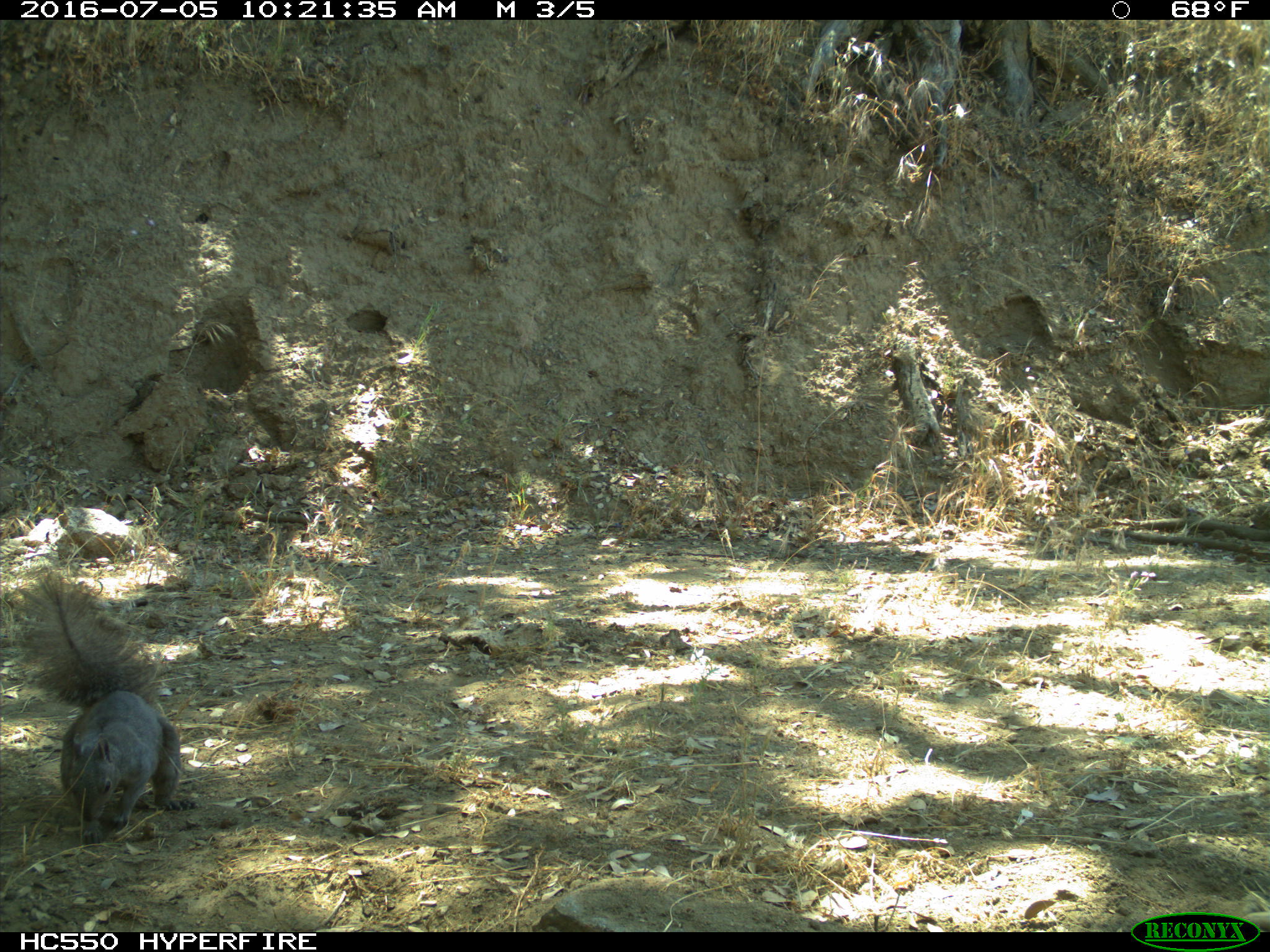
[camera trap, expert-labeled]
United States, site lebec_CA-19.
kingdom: Animalia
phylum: Chordata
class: Mammalia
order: Rodentia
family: Sciuridae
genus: Sciurus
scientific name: Sciurus carolinensis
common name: eastern gray squirrel